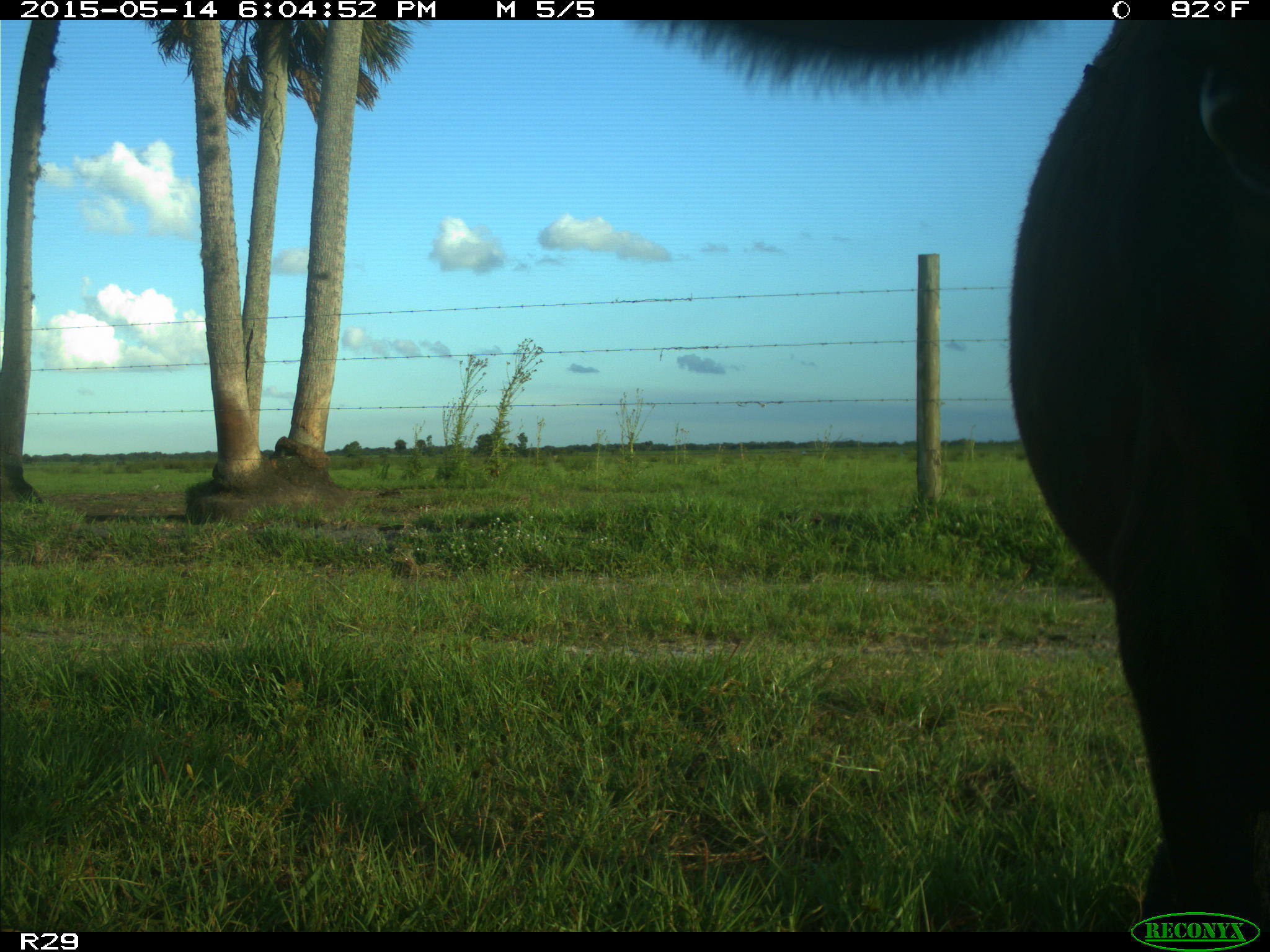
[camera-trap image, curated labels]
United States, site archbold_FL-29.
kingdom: Animalia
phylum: Chordata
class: Mammalia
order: Artiodactyla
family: Bovidae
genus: Bos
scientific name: Bos taurus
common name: domestic cow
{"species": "Bos taurus (domestic cow)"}